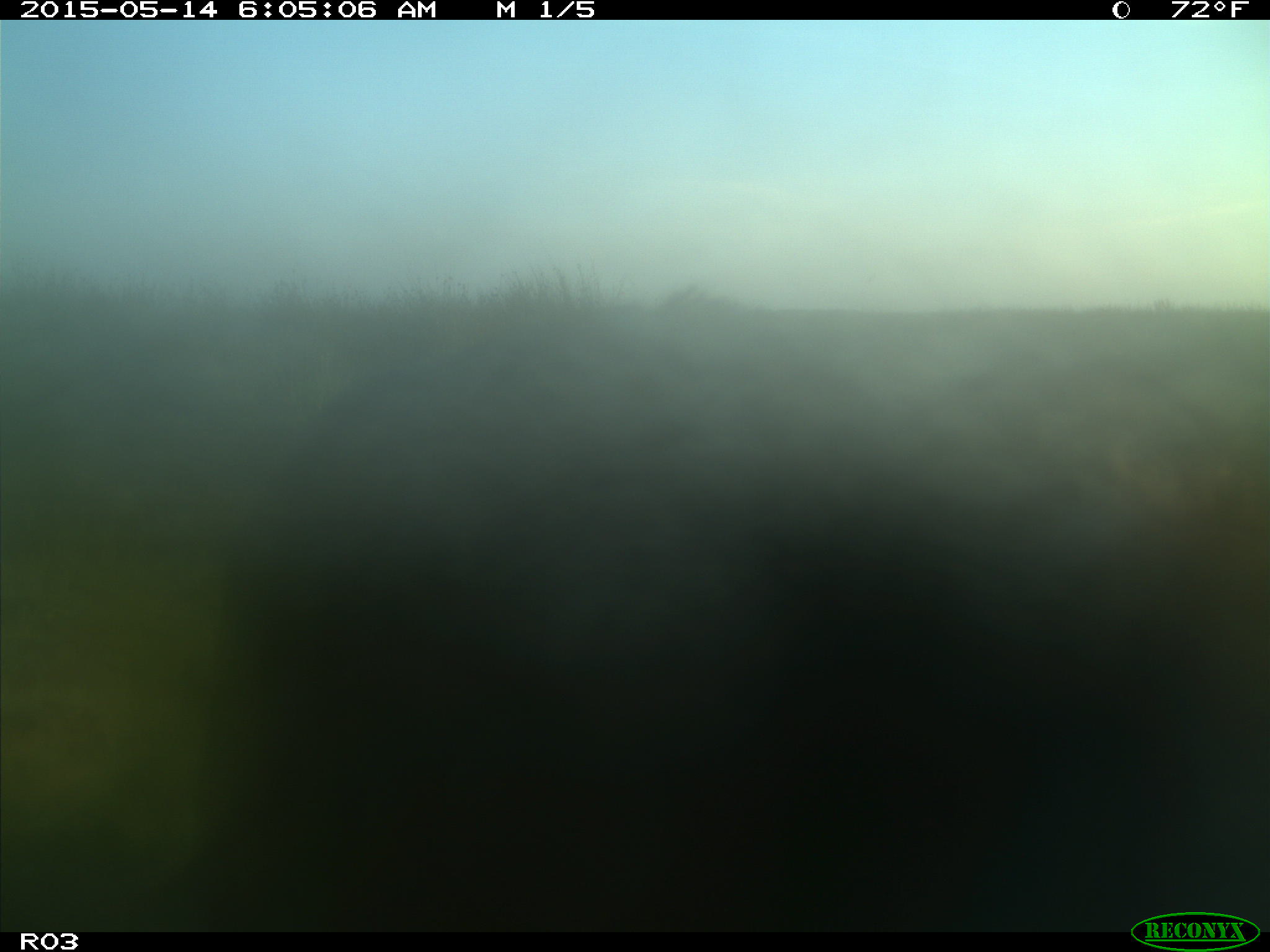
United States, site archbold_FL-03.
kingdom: Animalia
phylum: Chordata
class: Mammalia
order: Artiodactyla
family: Bovidae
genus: Bos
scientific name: Bos taurus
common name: domestic cow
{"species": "Bos taurus (domestic cow)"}